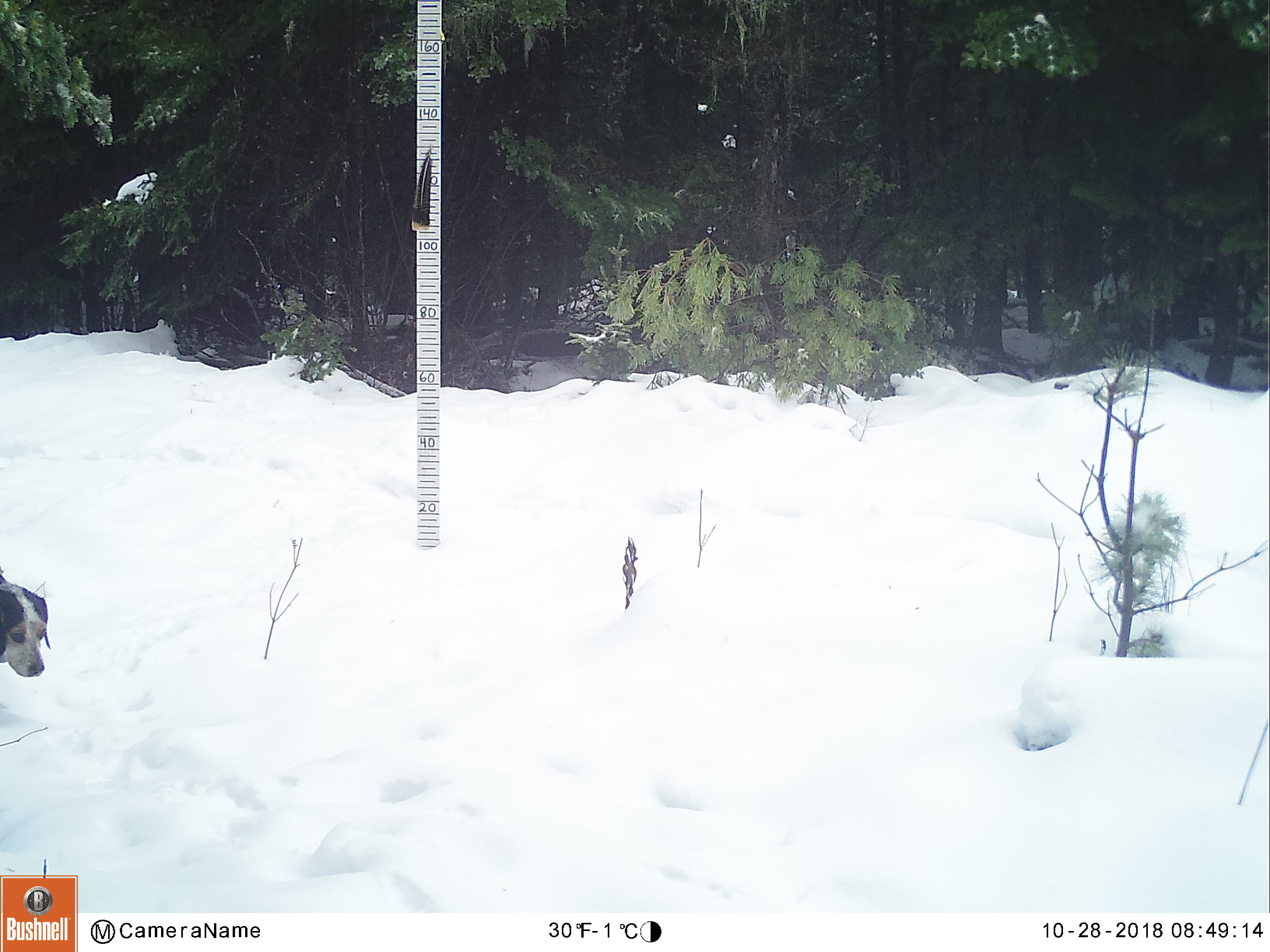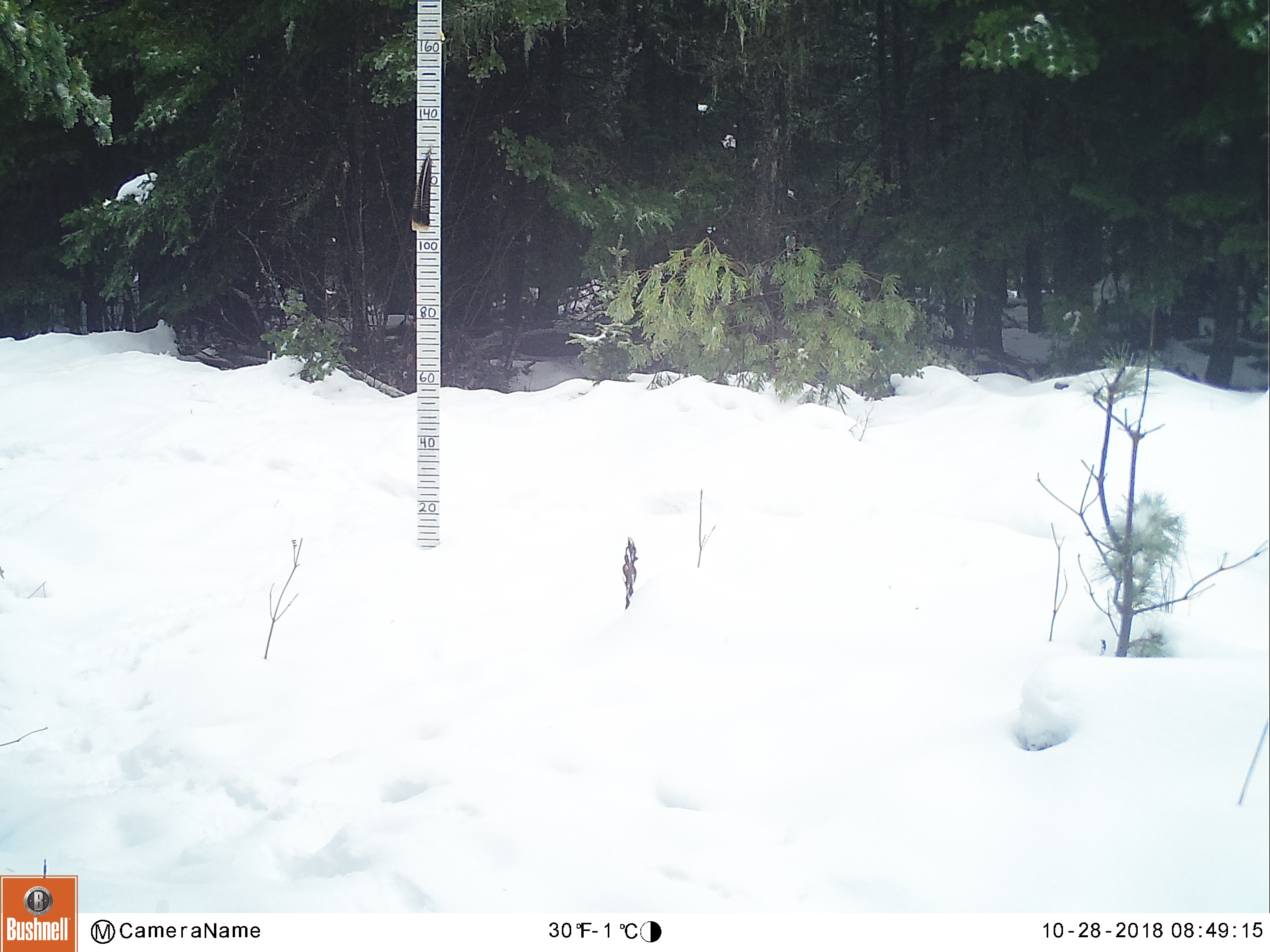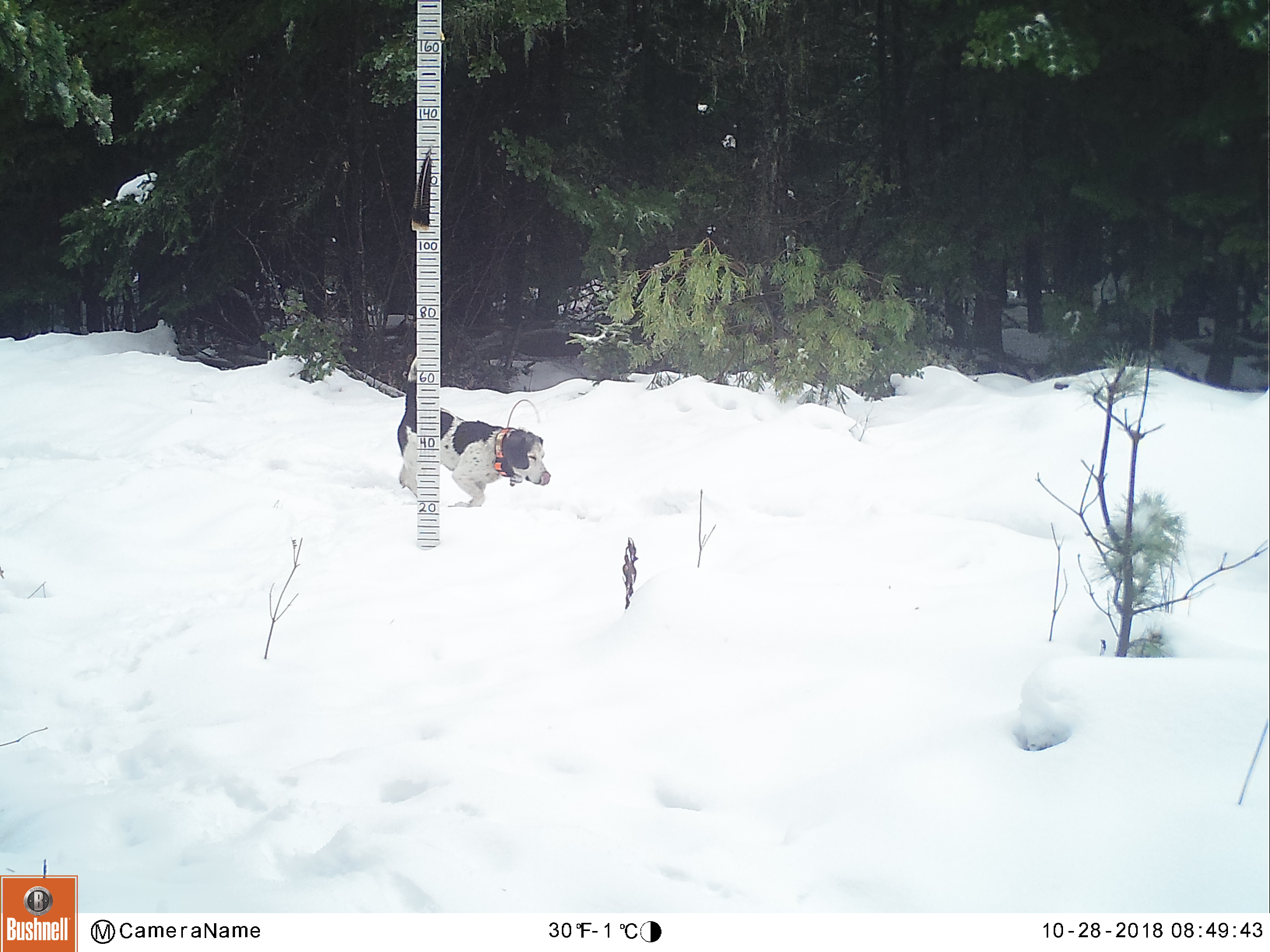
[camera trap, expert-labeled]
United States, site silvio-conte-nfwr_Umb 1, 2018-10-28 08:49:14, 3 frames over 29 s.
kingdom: Animalia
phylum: Chordata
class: Mammalia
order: Carnivora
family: Canidae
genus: Canis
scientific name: Canis familiaris familiaris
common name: domestic dog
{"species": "domestic dog (Canis familiaris familiaris)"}